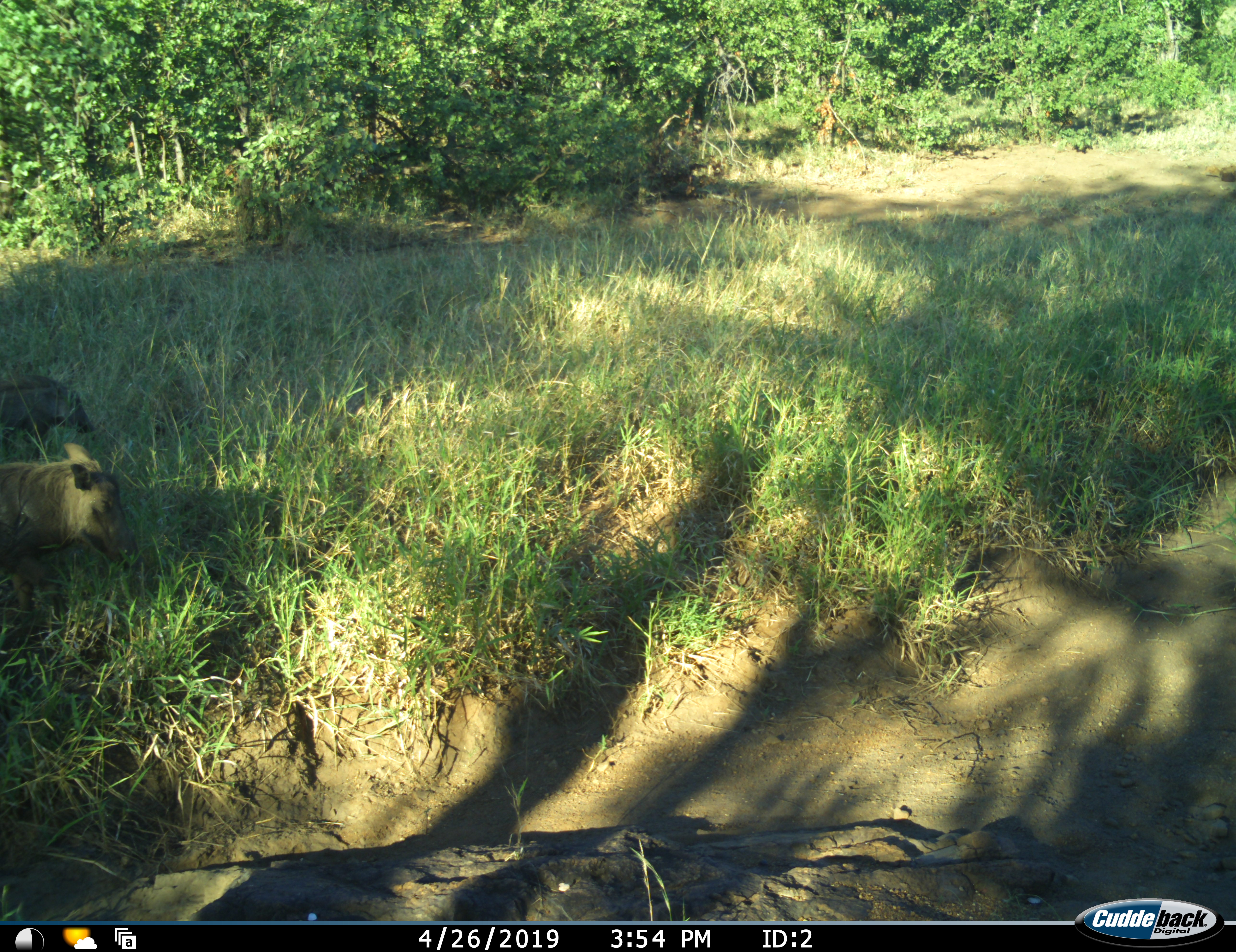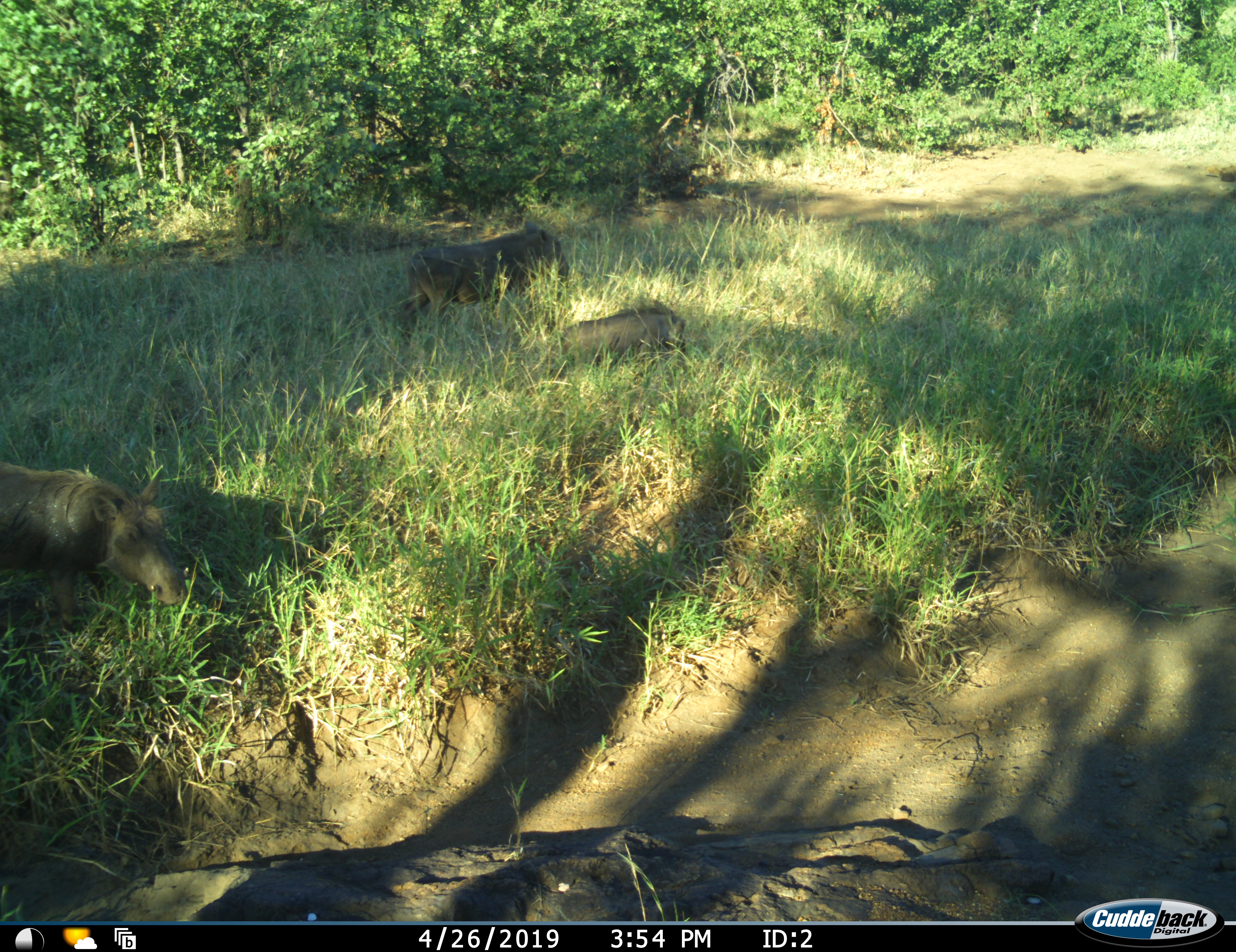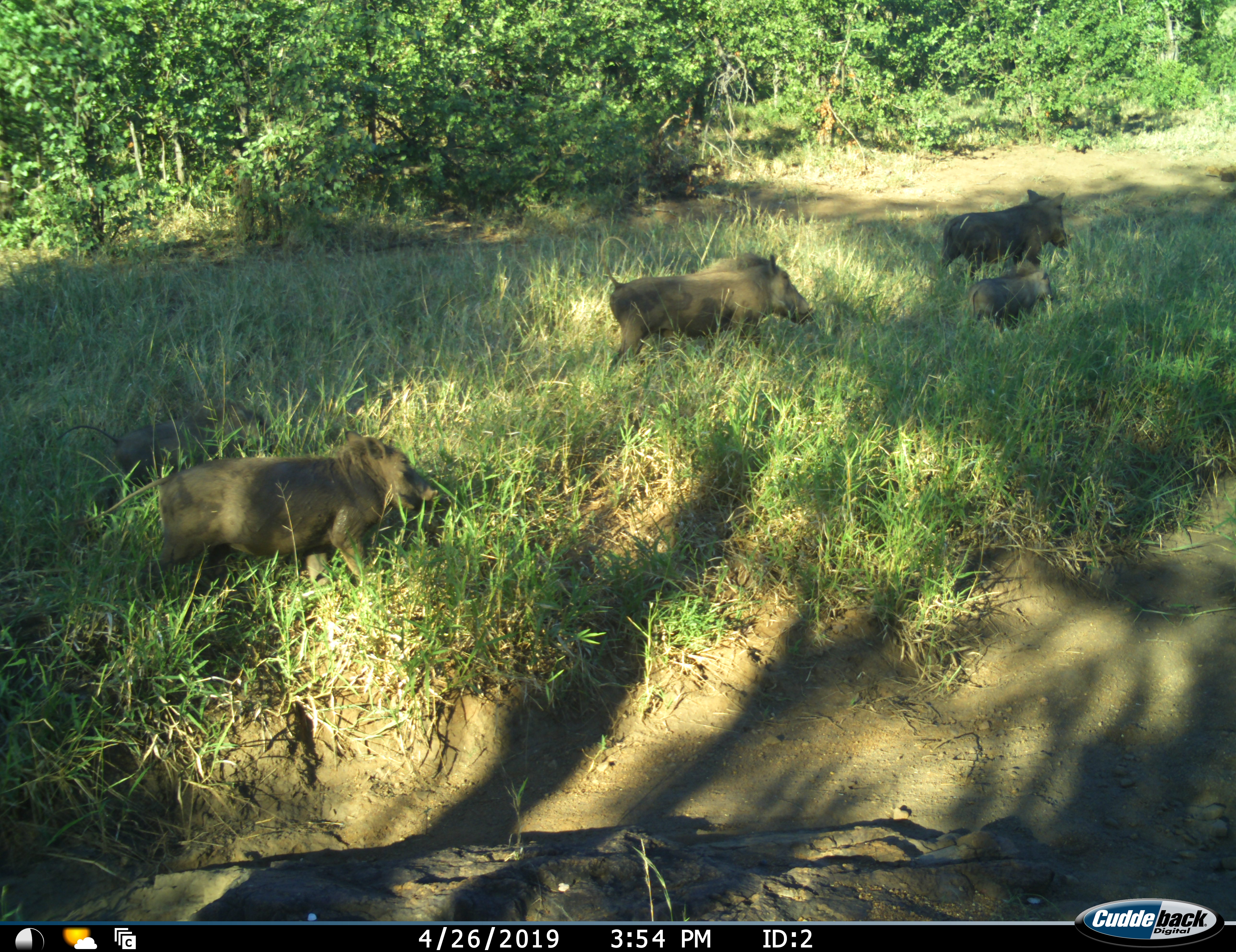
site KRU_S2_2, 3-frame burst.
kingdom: Animalia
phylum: Chordata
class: Mammalia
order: Artiodactyla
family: Suidae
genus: Phacochoerus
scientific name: Phacochoerus africanus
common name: warthog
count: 4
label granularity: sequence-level